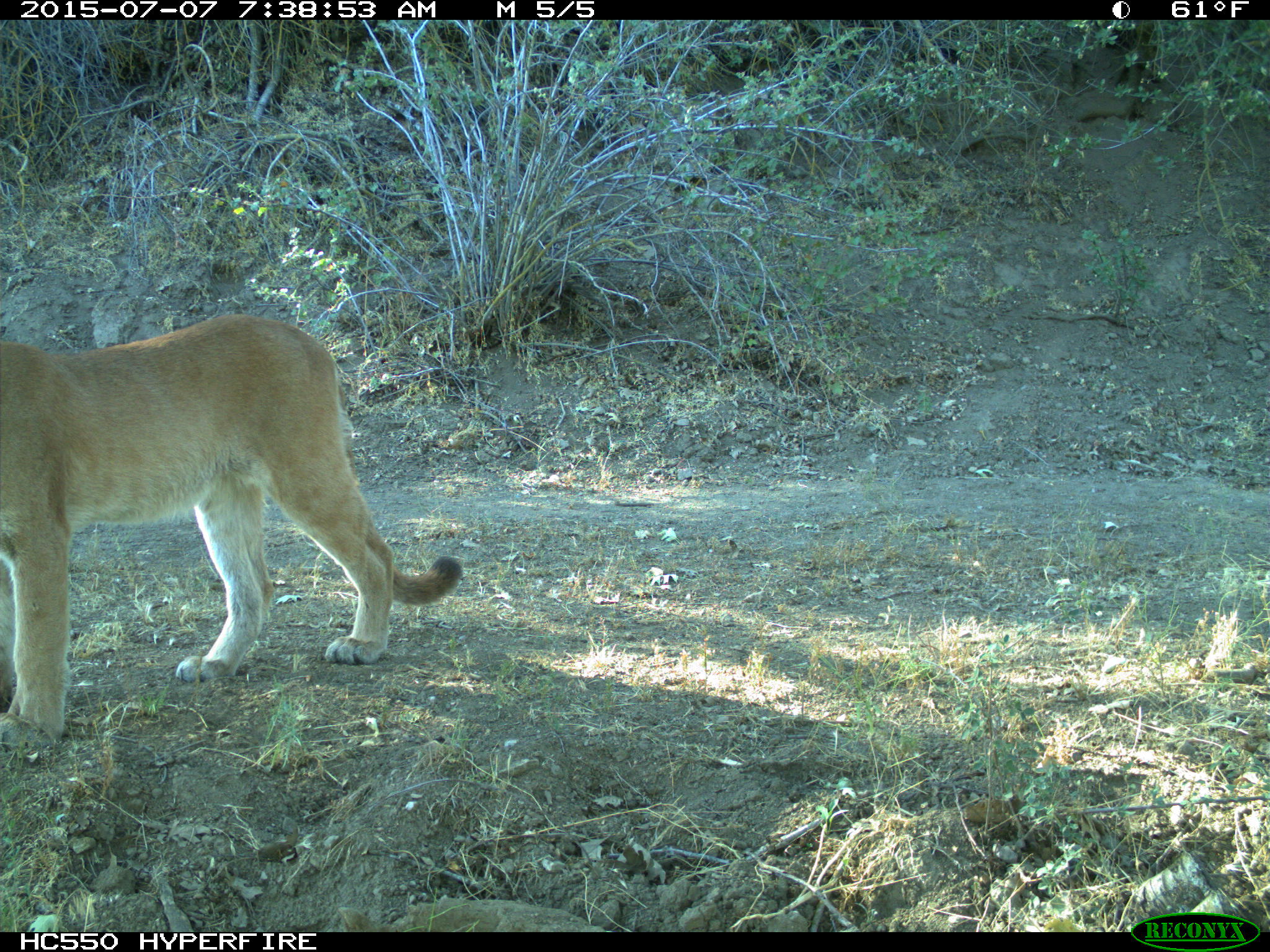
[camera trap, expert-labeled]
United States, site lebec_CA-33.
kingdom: Animalia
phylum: Chordata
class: Mammalia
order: Carnivora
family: Felidae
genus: Puma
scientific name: Puma concolor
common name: mountain lion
Puma concolor (mountain lion).